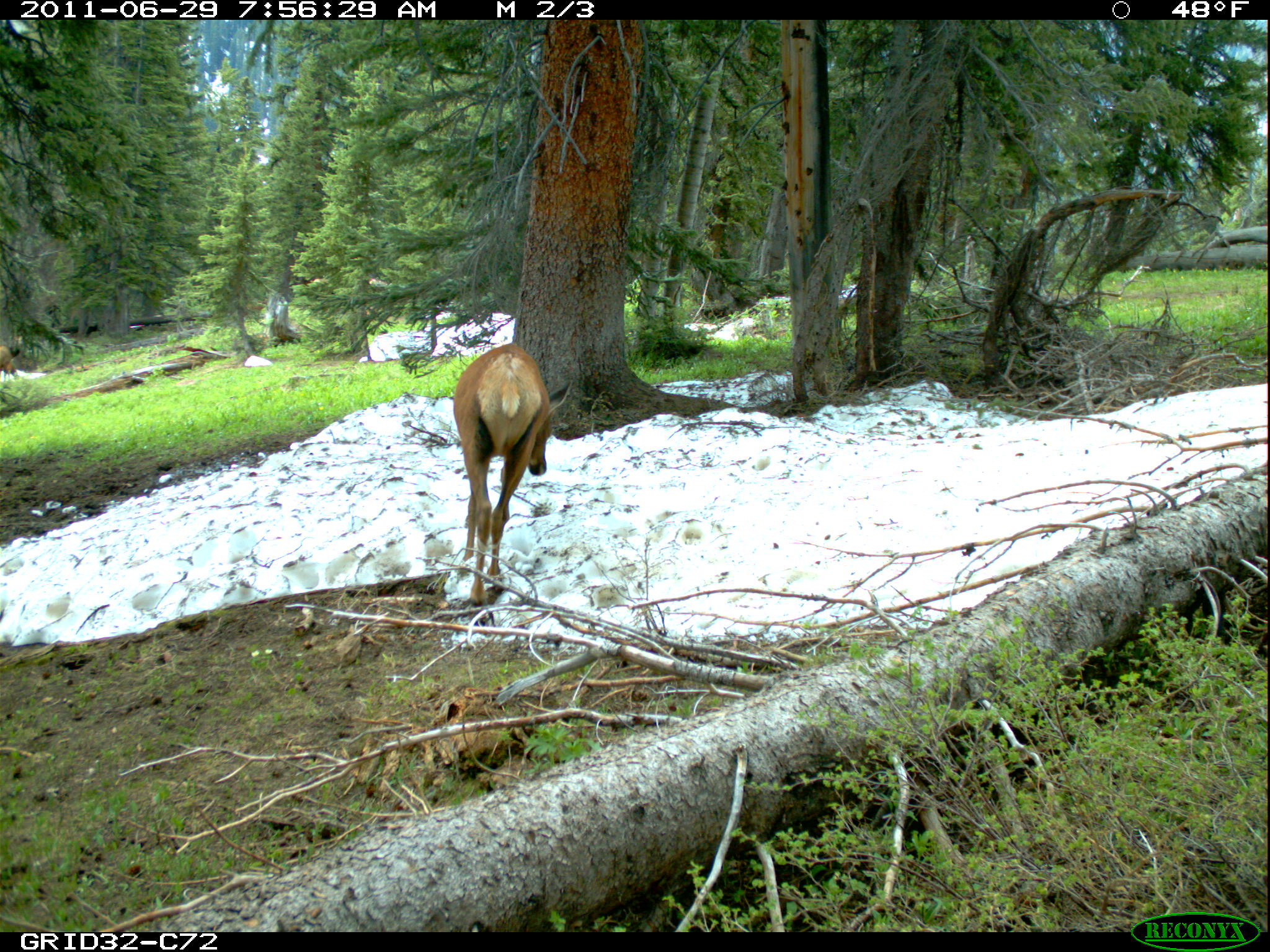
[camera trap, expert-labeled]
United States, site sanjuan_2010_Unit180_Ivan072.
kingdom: Animalia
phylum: Chordata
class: Mammalia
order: Artiodactyla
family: Cervidae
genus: Cervus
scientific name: Cervus elaphus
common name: red deer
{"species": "Cervus elaphus (red deer)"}